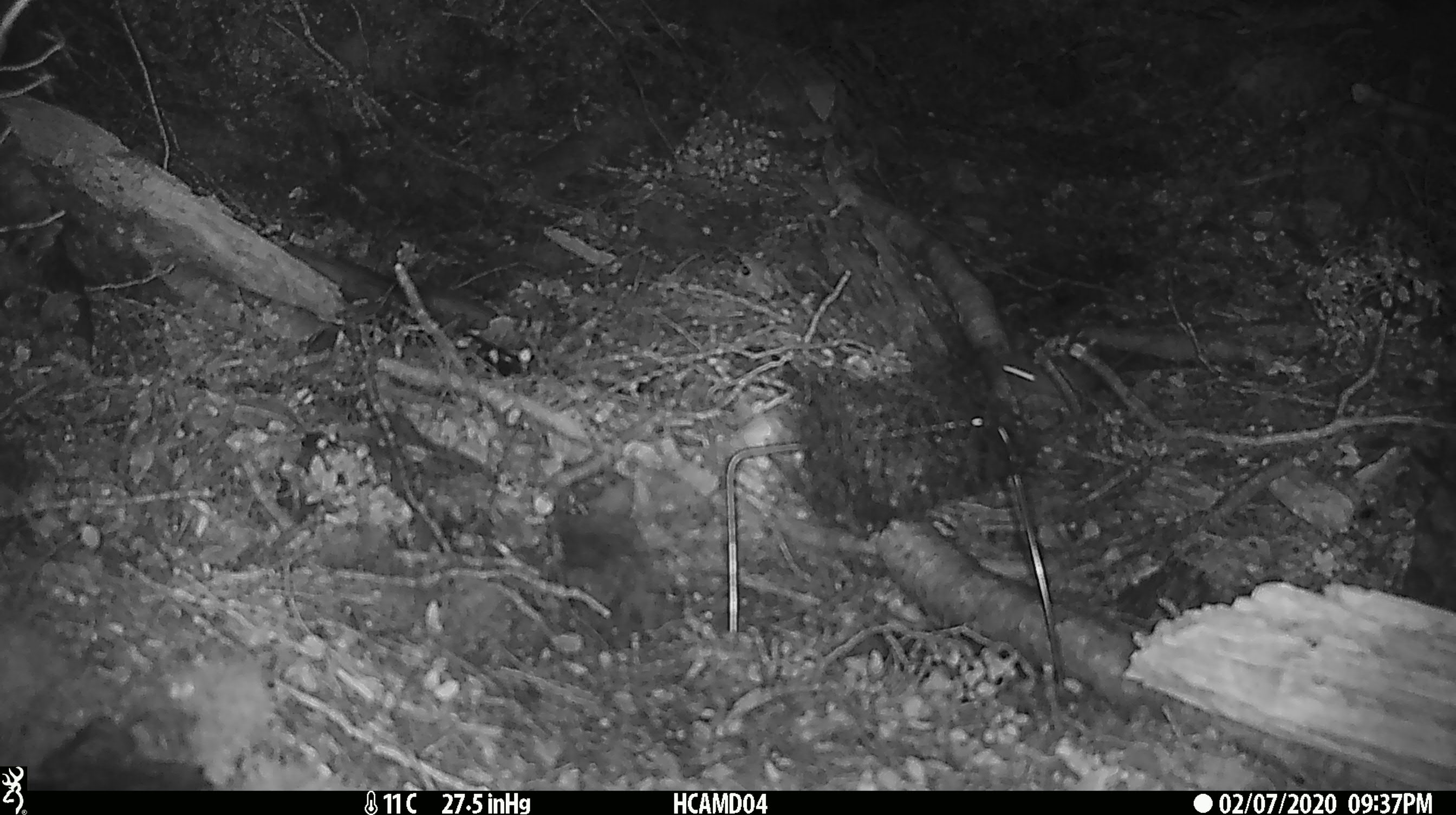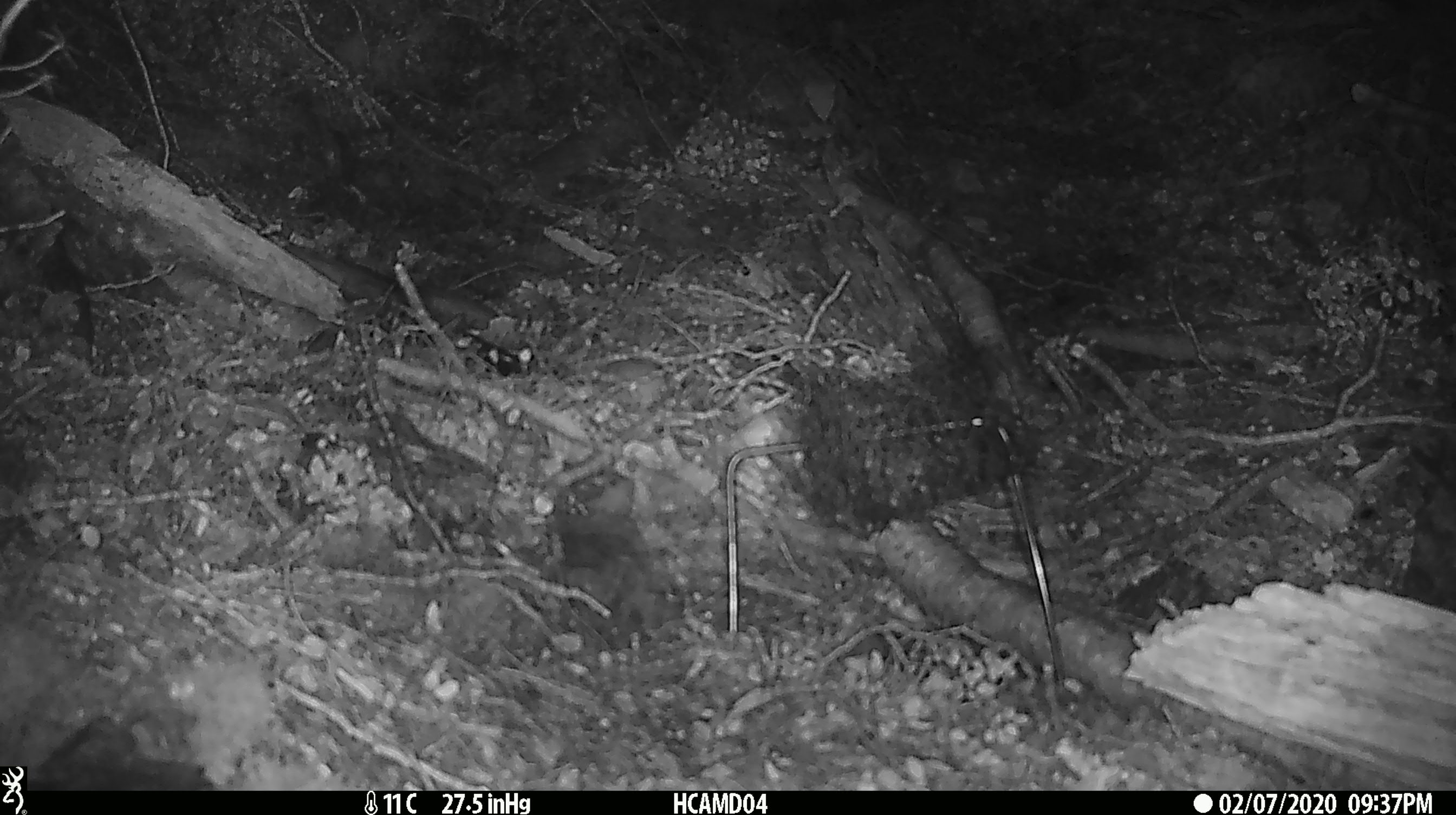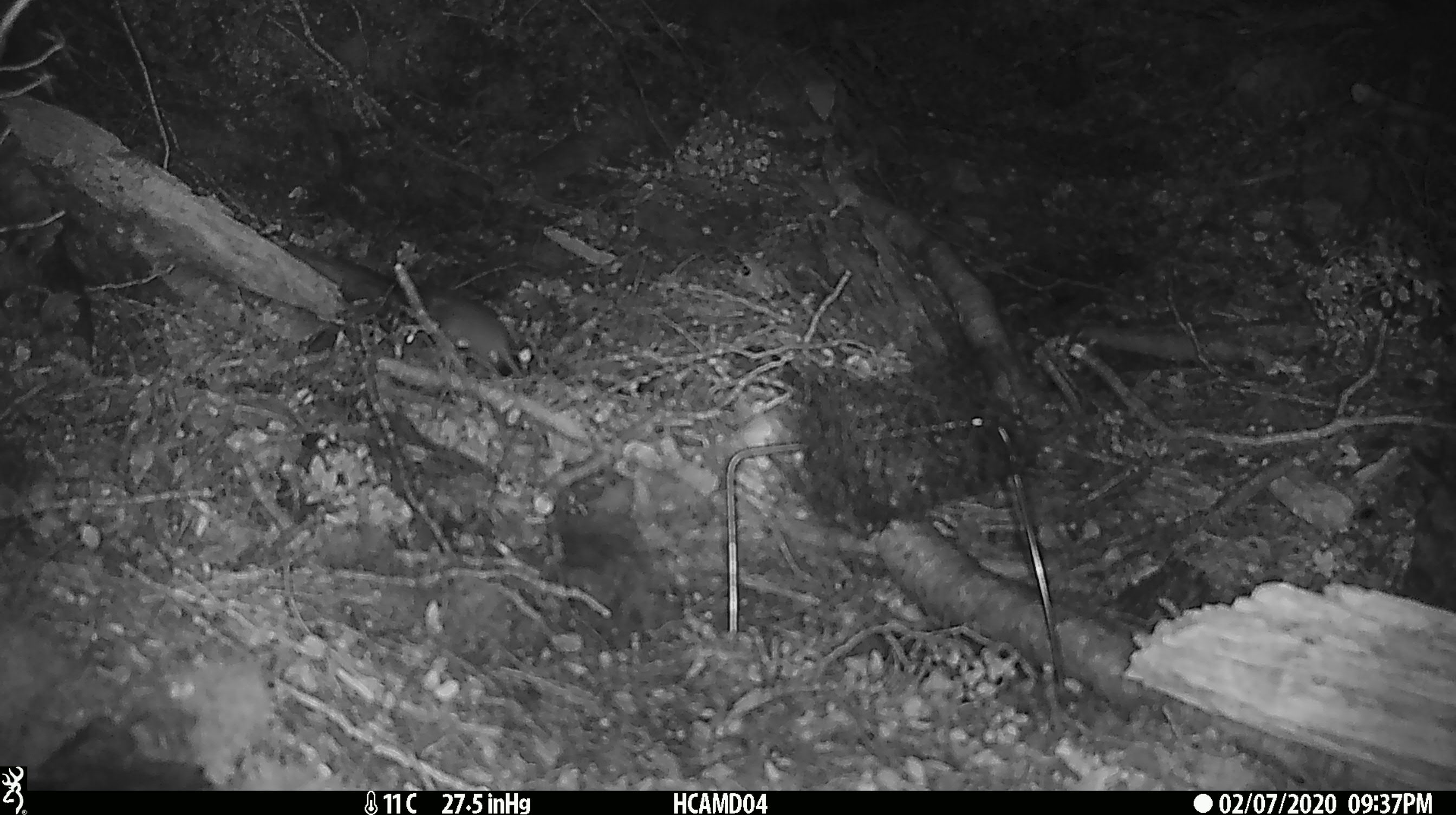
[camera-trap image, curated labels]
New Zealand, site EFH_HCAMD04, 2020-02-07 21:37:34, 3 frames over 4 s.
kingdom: Animalia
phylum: Chordata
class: Mammalia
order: Rodentia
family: Muridae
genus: Mus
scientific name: Mus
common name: mouse